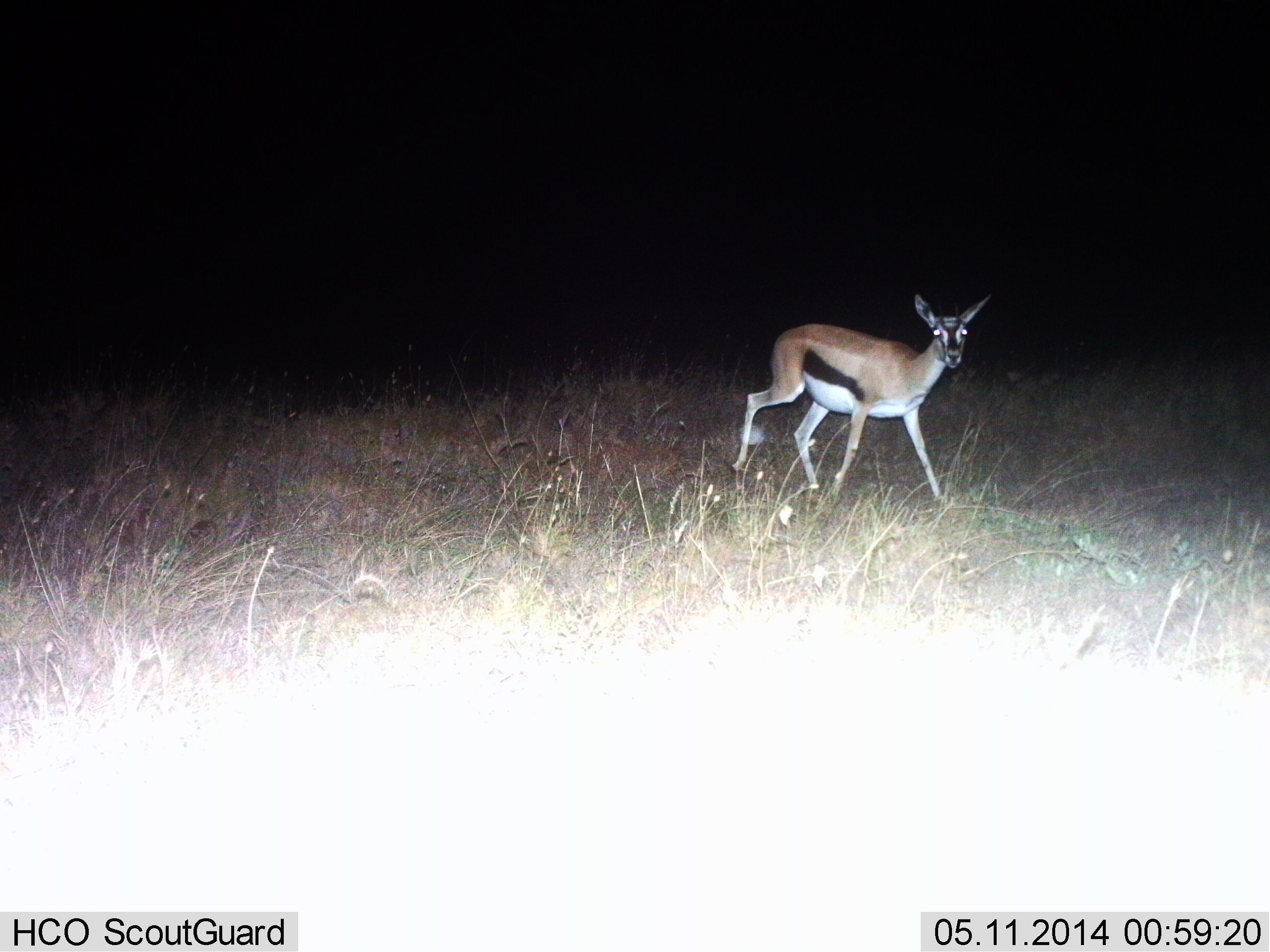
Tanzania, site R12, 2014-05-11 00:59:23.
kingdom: Animalia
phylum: Chordata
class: Mammalia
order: Artiodactyla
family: Bovidae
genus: Eudorcas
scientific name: Eudorcas thomsonii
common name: thomson's gazelle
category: gazellethomsons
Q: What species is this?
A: Gazellethomsons (thomson's gazelle) (Eudorcas thomsonii).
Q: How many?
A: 1.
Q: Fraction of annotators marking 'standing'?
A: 10%.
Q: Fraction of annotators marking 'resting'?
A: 0%.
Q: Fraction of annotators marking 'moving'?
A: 90%.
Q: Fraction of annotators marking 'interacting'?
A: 0%.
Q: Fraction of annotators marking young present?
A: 0%.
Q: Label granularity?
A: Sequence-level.